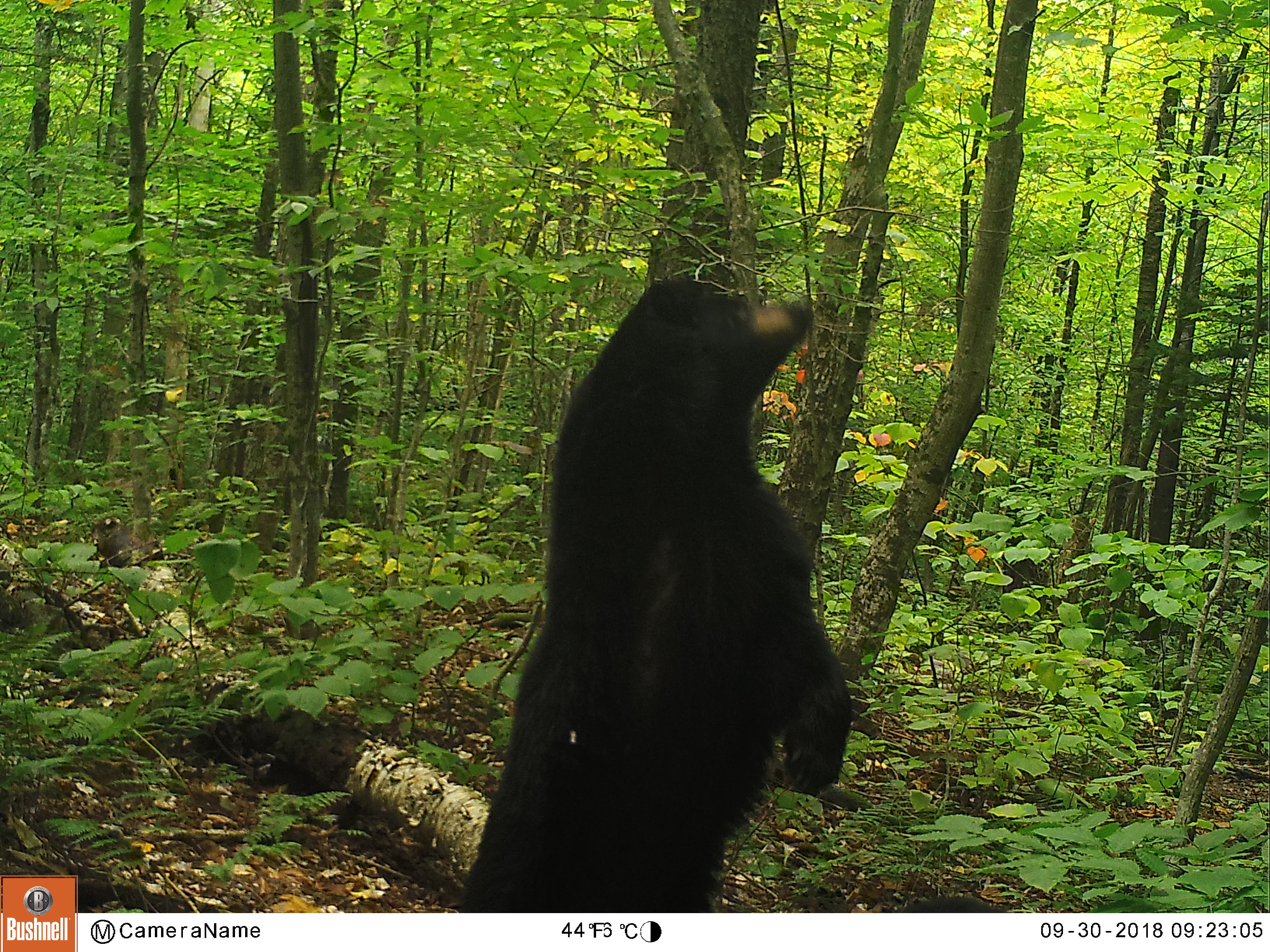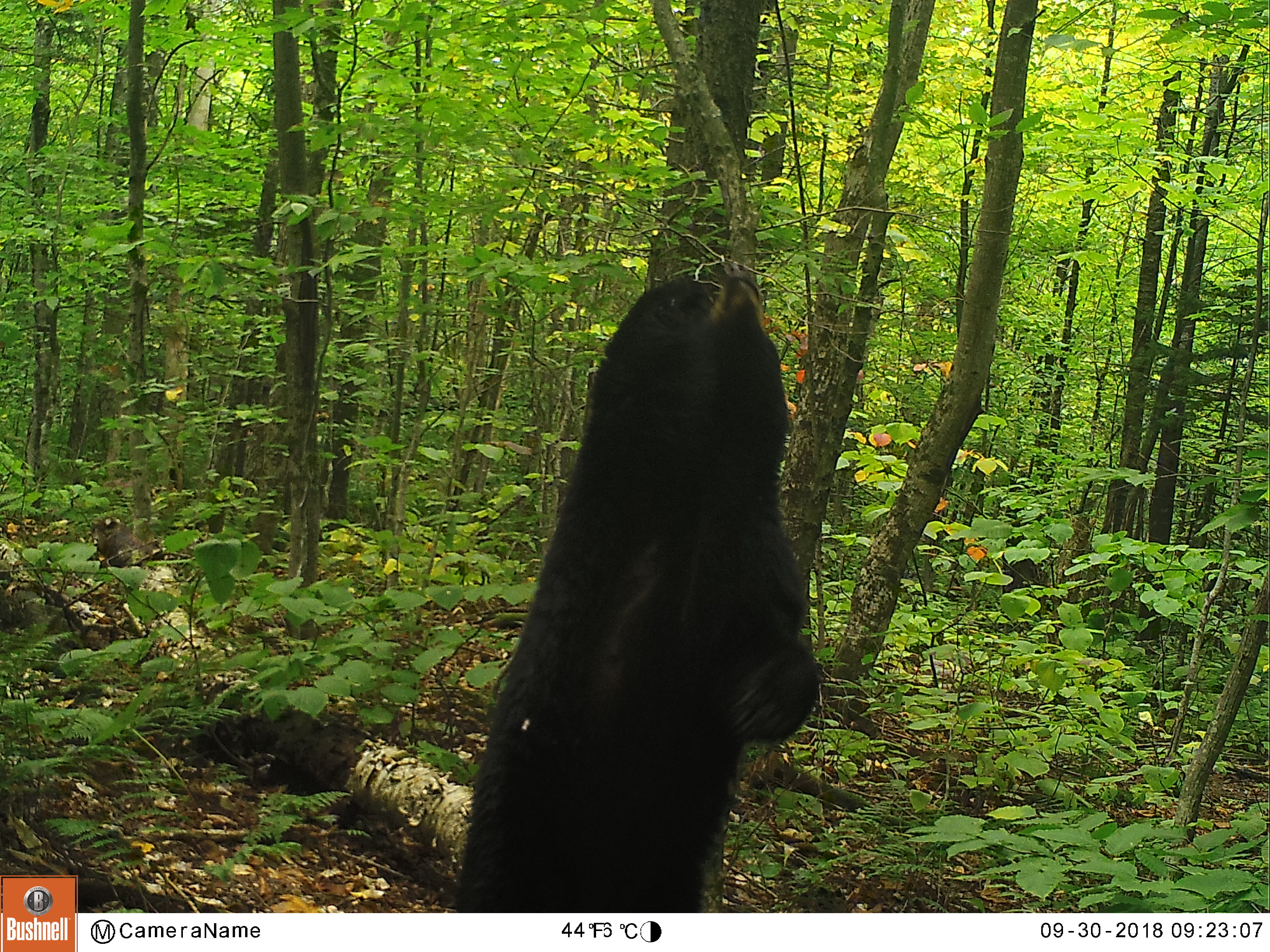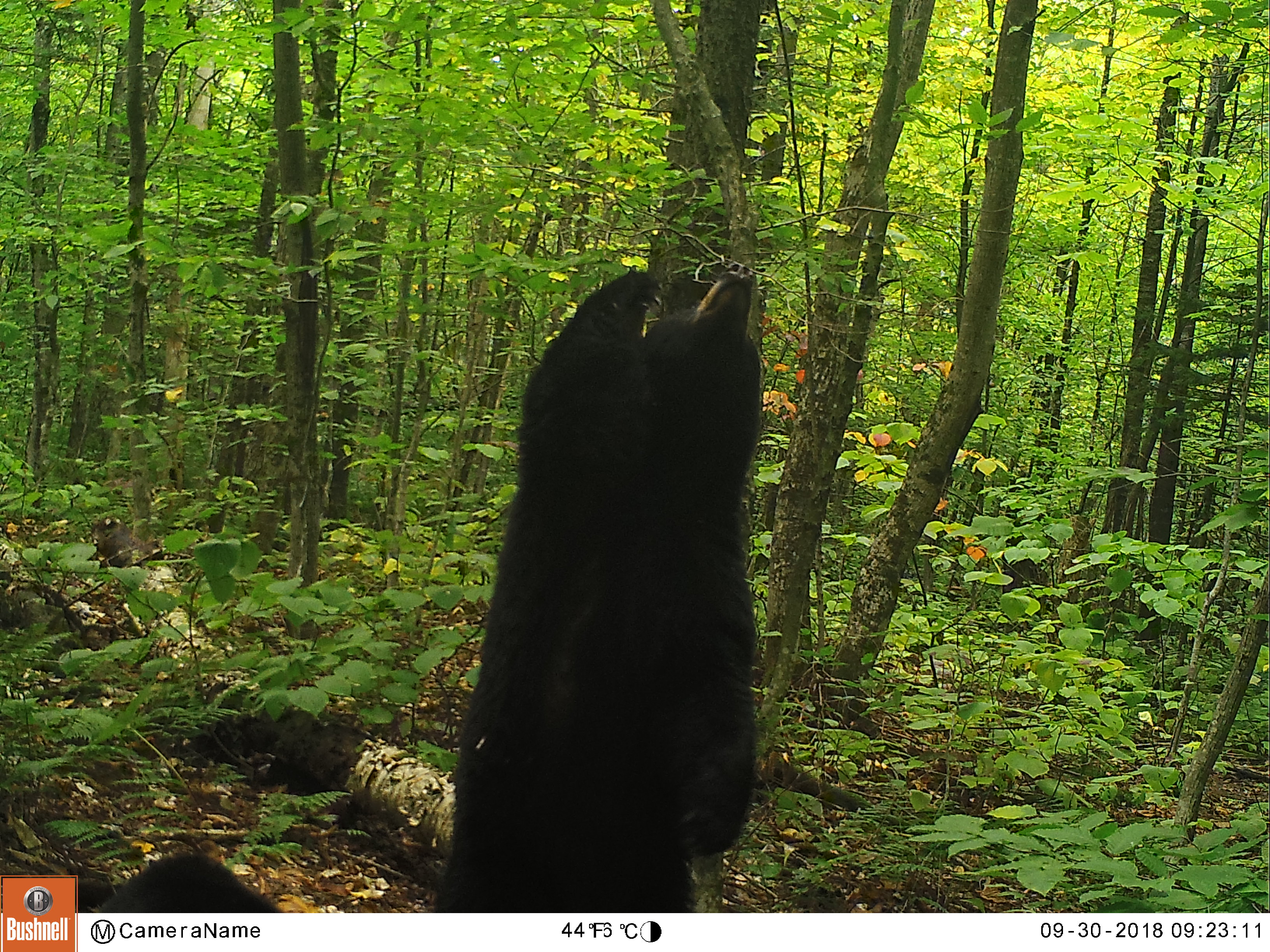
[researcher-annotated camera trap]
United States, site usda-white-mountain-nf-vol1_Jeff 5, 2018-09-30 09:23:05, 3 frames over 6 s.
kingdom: Animalia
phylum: Chordata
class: Mammalia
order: Carnivora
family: Ursidae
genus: Ursus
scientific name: Ursus americanus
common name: black bear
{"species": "black bear (Ursus americanus)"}